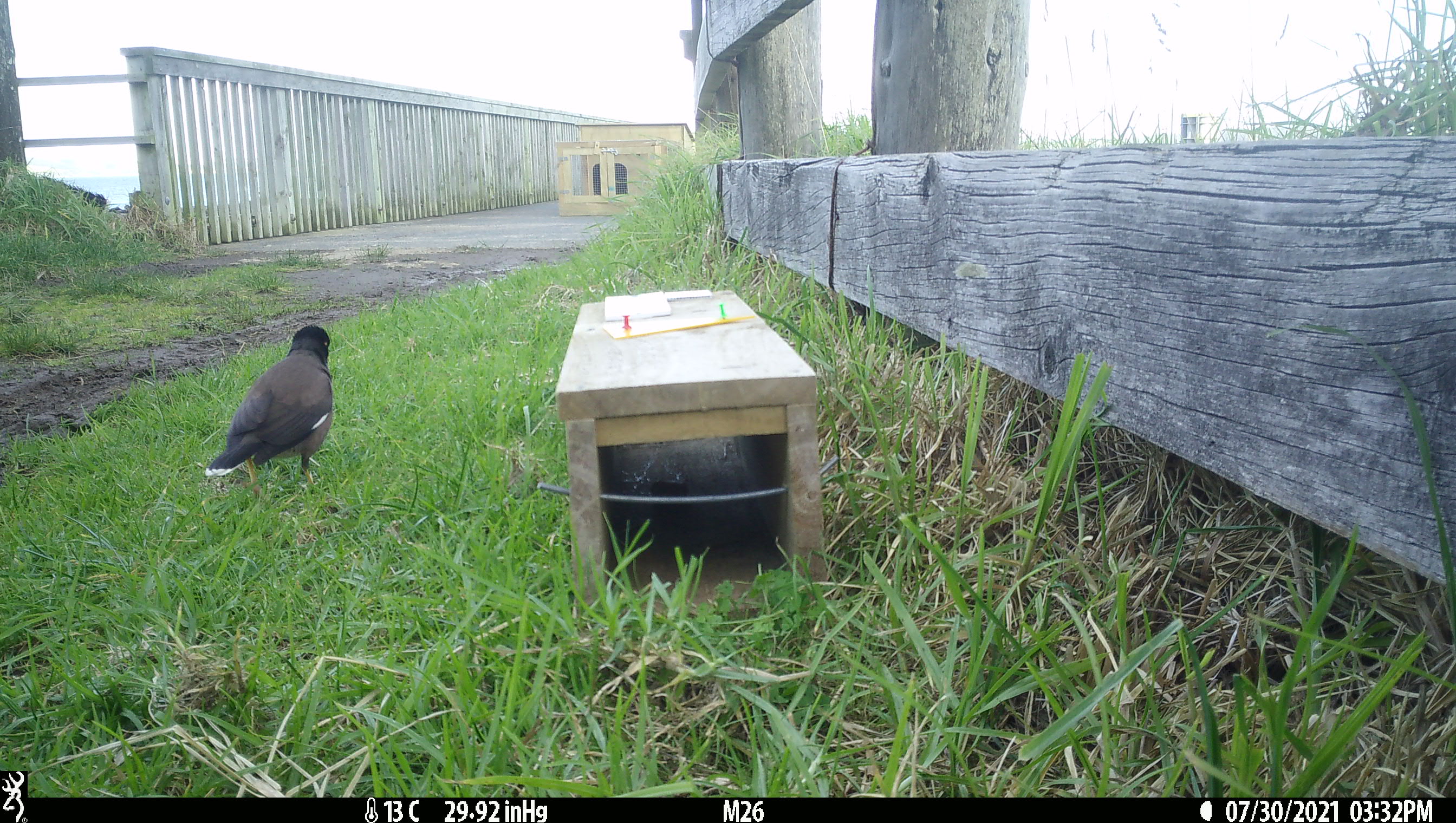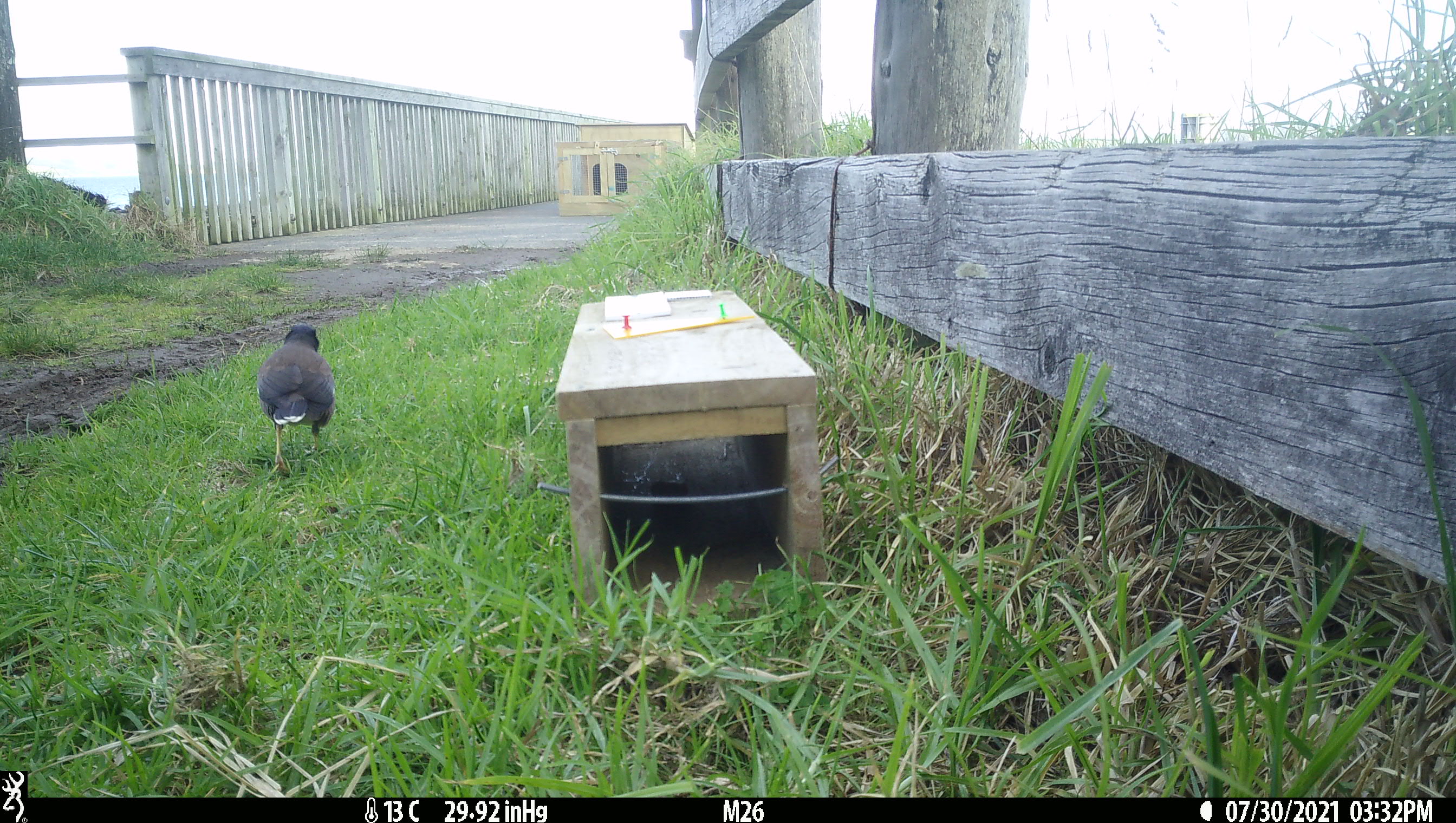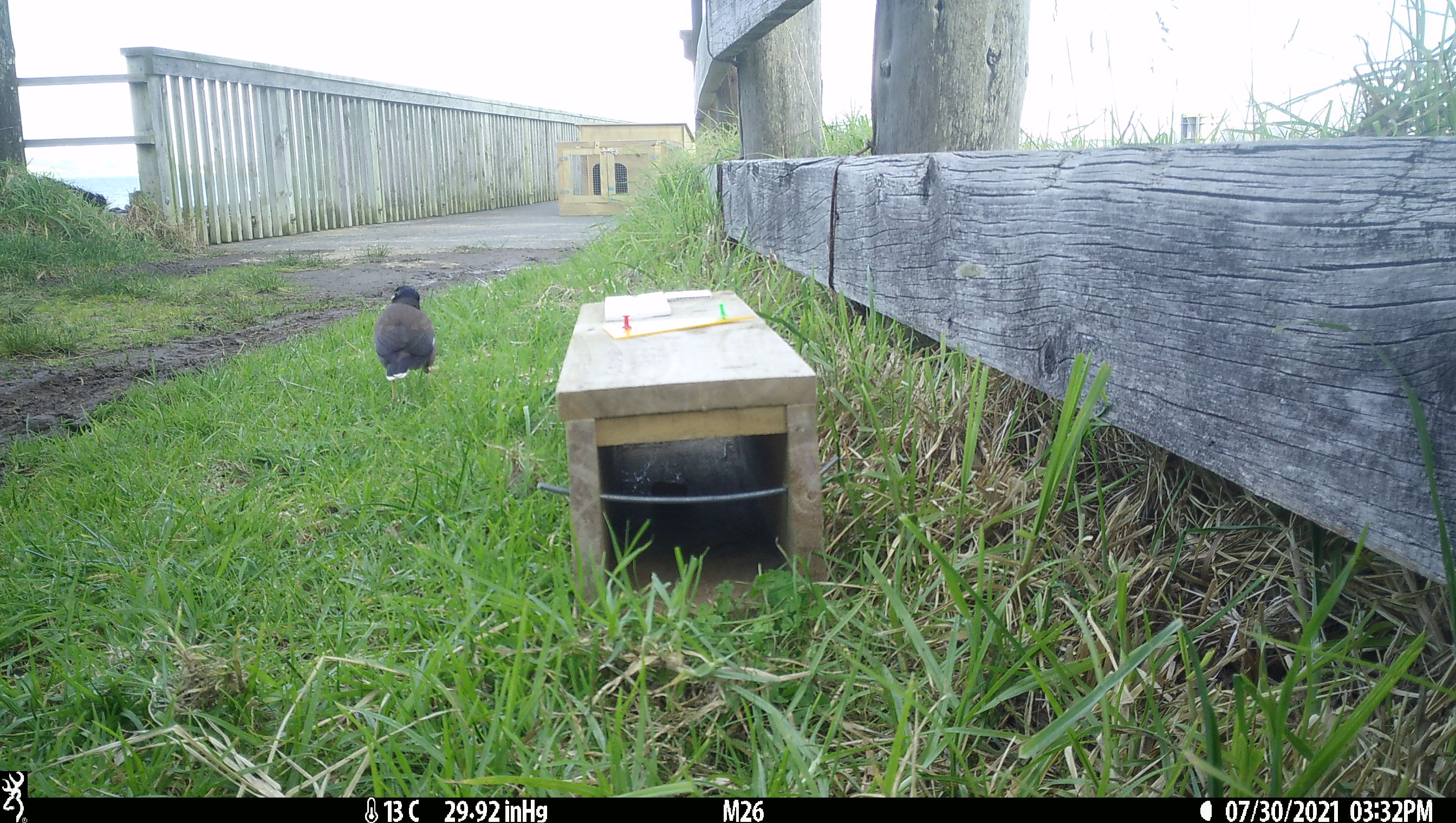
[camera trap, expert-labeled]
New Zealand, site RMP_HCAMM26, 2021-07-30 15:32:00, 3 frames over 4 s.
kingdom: Animalia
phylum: Chordata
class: Aves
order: Passeriformes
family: Sturnidae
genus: Acridotheres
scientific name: Acridotheres tristis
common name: common myna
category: myna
Myna (common myna) (Acridotheres tristis).